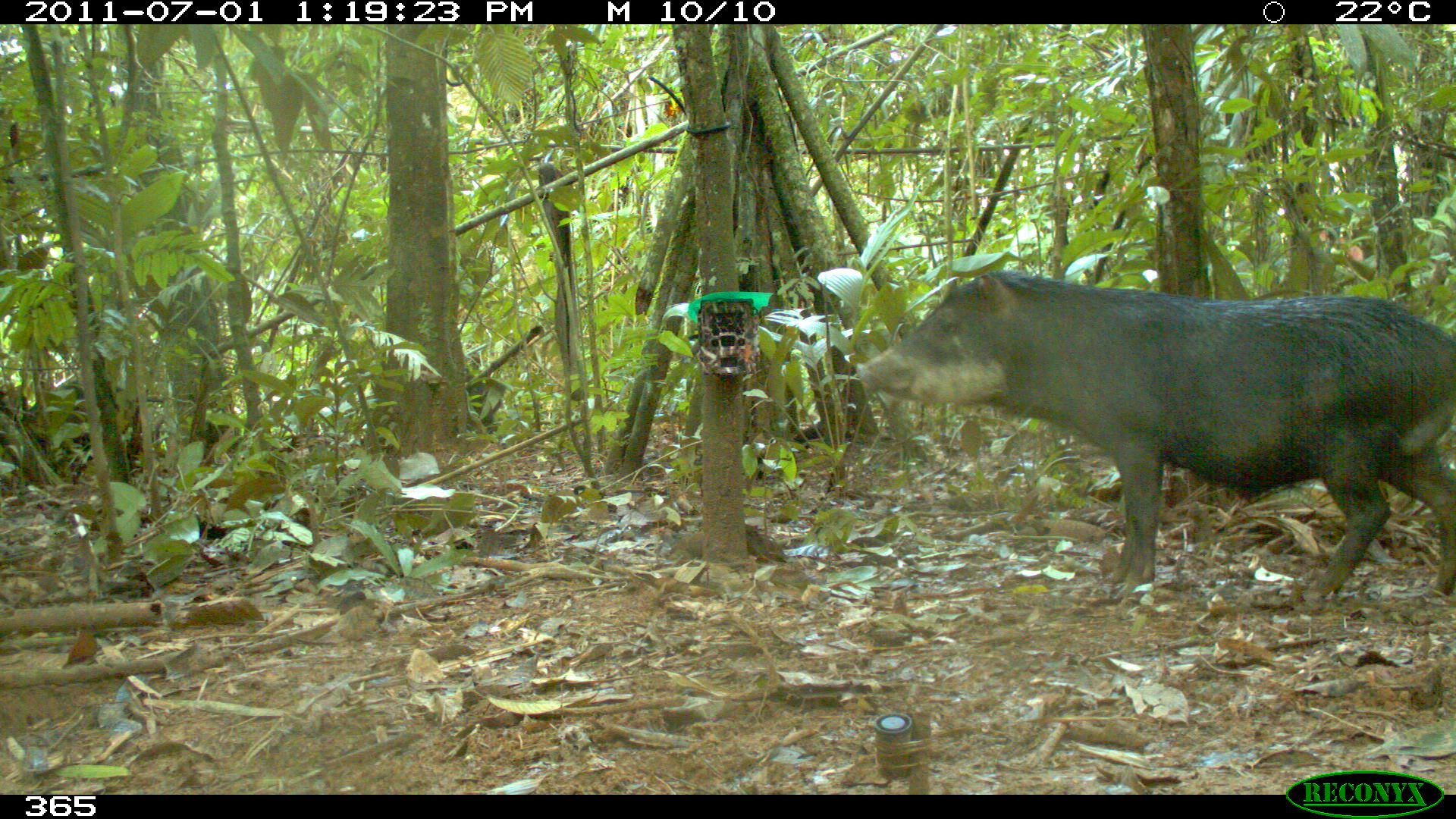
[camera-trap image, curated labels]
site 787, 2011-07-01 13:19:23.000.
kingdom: Animalia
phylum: Chordata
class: Mammalia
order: Artiodactyla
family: Tayassuidae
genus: Tayassu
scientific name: Tayassu pecari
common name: white-lipped peccary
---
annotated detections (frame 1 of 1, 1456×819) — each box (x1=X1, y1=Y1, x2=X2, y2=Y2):
tayassu pecari: (x1=855, y1=270, x2=1454, y2=605)